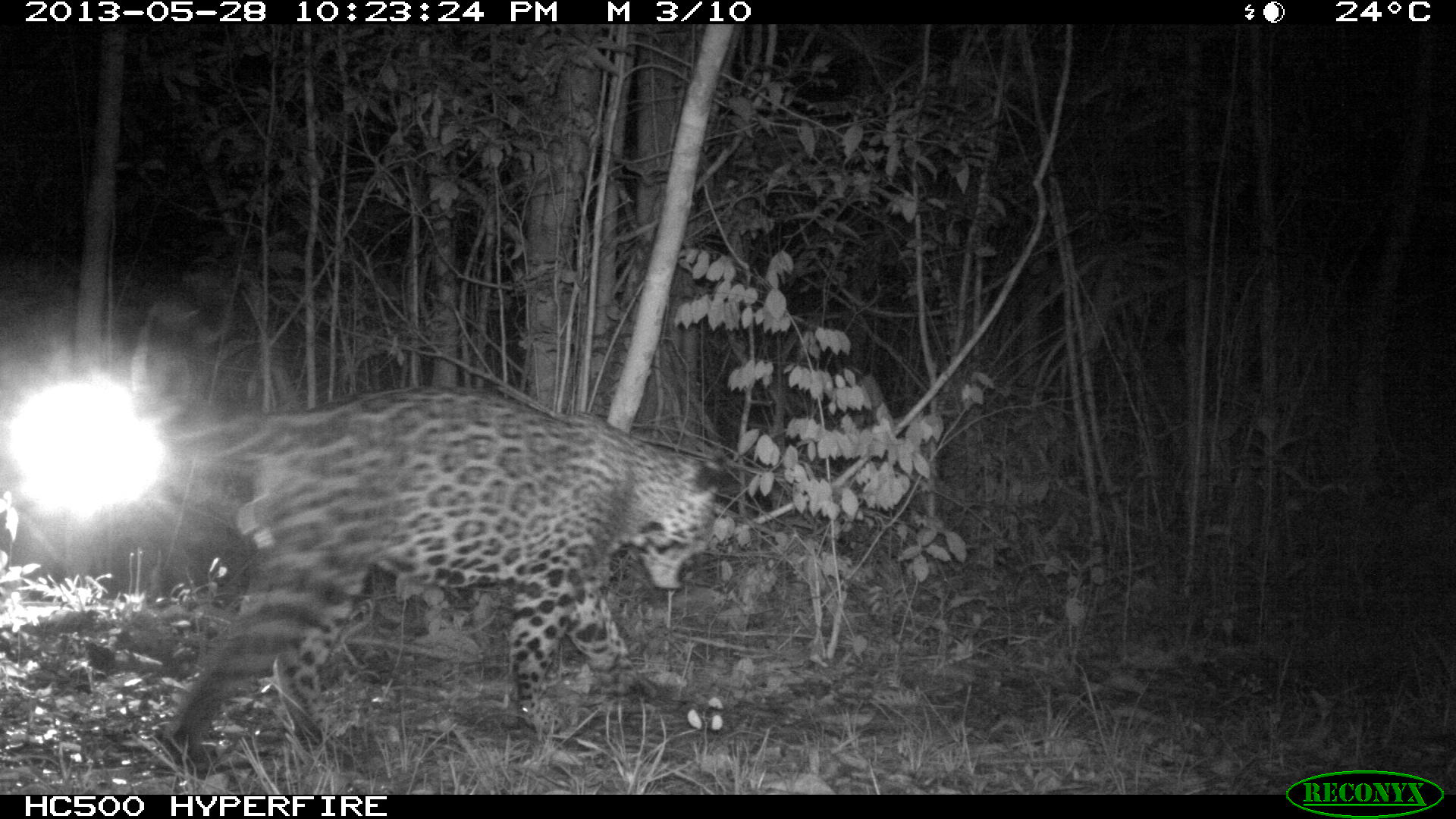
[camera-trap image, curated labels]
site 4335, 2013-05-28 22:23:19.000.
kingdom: Animalia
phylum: Chordata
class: Mammalia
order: Carnivora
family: Felidae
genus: Panthera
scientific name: Panthera onca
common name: jaguar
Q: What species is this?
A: Panthera onca (jaguar).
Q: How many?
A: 1.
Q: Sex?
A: Male.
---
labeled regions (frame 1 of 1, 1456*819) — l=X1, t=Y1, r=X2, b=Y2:
panthera onca: l=167, t=384, r=723, b=752